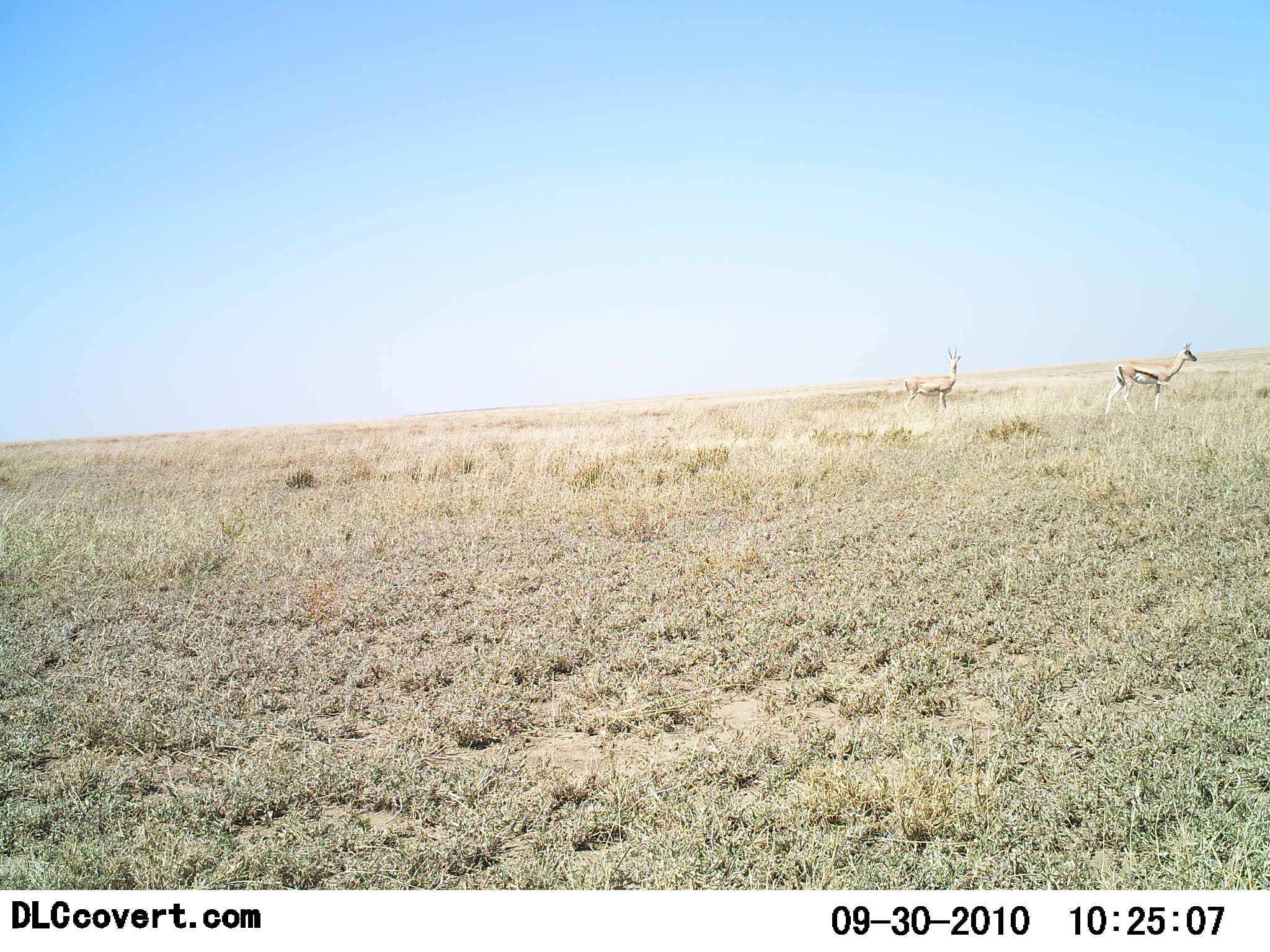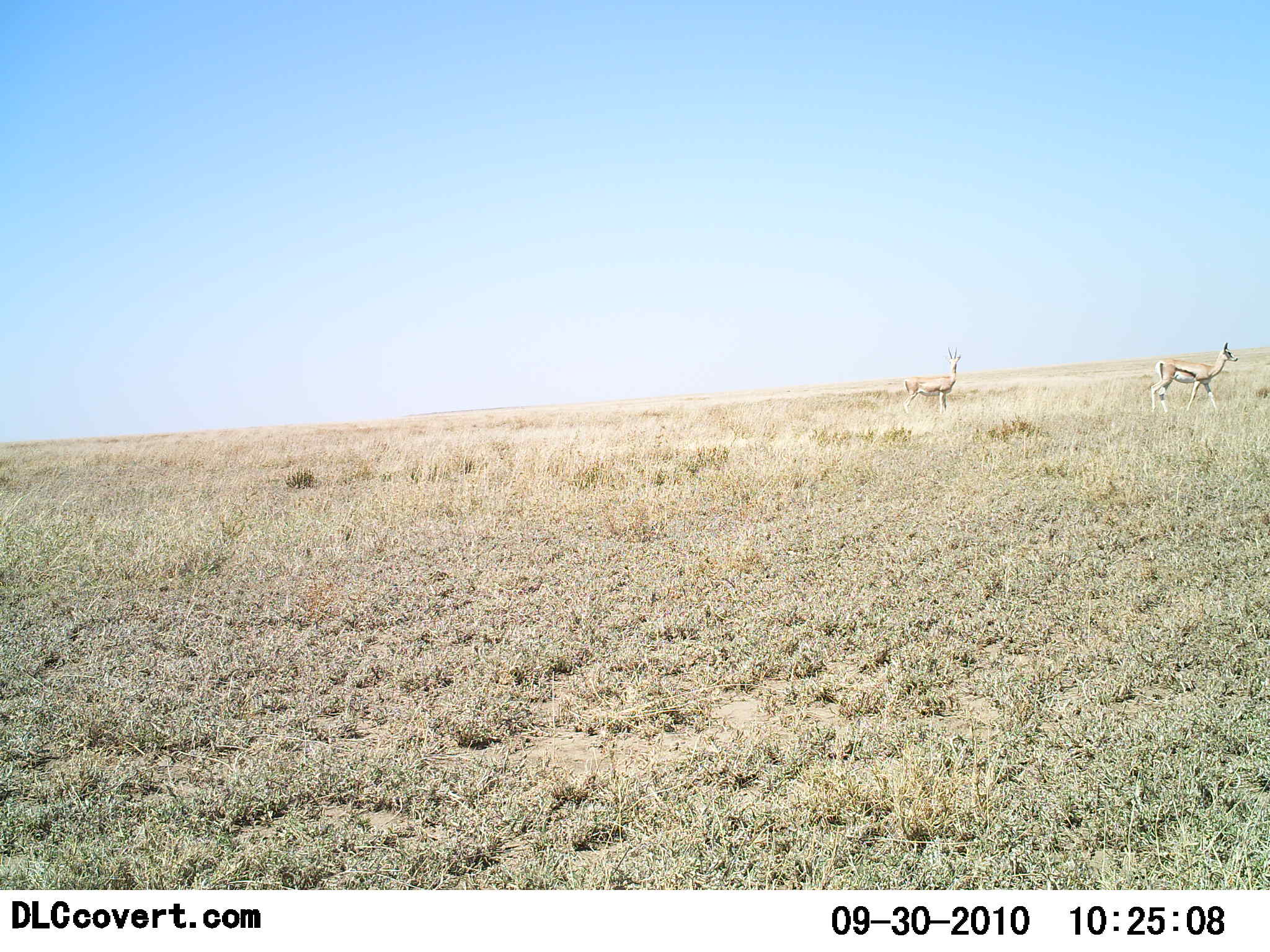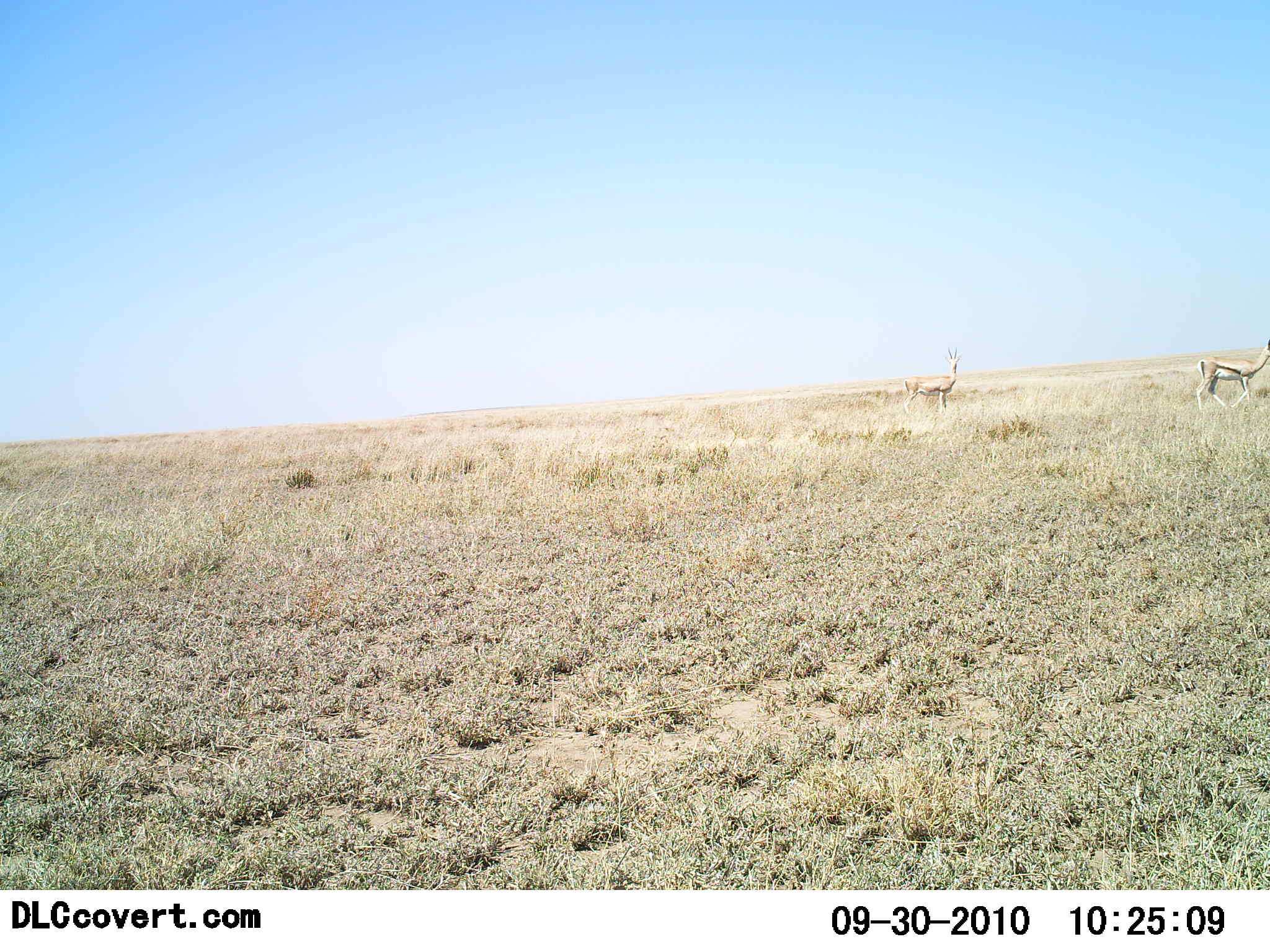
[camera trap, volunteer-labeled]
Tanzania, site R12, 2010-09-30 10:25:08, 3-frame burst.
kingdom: Animalia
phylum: Chordata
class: Mammalia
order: Artiodactyla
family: Bovidae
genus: Eudorcas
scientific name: Eudorcas thomsonii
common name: thomson's gazelle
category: gazellethomsons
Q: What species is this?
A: Gazellethomsons (thomson's gazelle) (Eudorcas thomsonii).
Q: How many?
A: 2.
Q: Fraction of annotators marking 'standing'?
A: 65%.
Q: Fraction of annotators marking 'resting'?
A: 6%.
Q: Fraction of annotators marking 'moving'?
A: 88%.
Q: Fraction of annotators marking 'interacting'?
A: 0%.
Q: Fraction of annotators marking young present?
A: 0%.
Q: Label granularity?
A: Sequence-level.